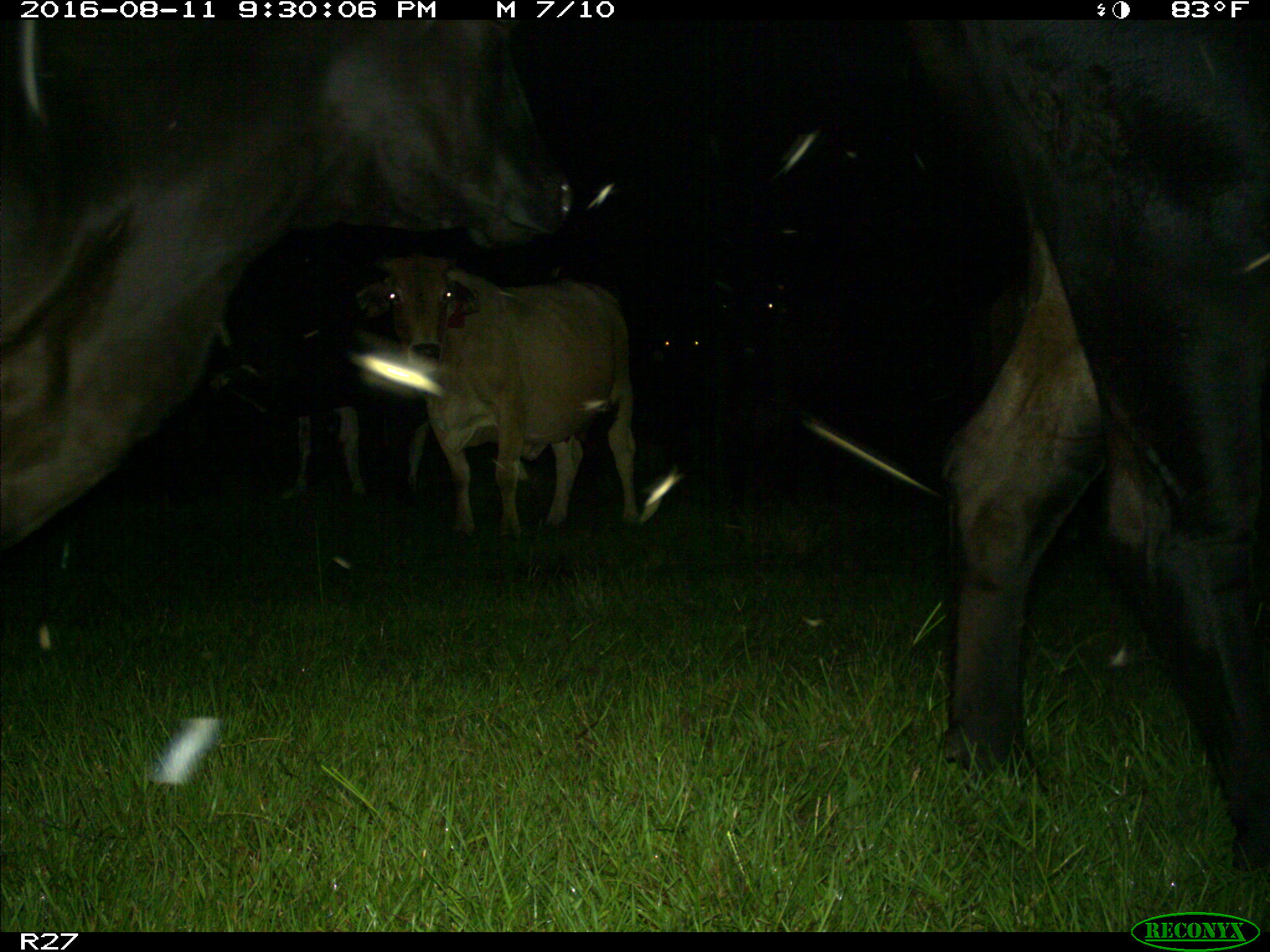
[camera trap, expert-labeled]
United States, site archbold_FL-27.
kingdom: Animalia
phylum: Chordata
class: Mammalia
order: Artiodactyla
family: Bovidae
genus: Bos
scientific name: Bos taurus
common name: domestic cow